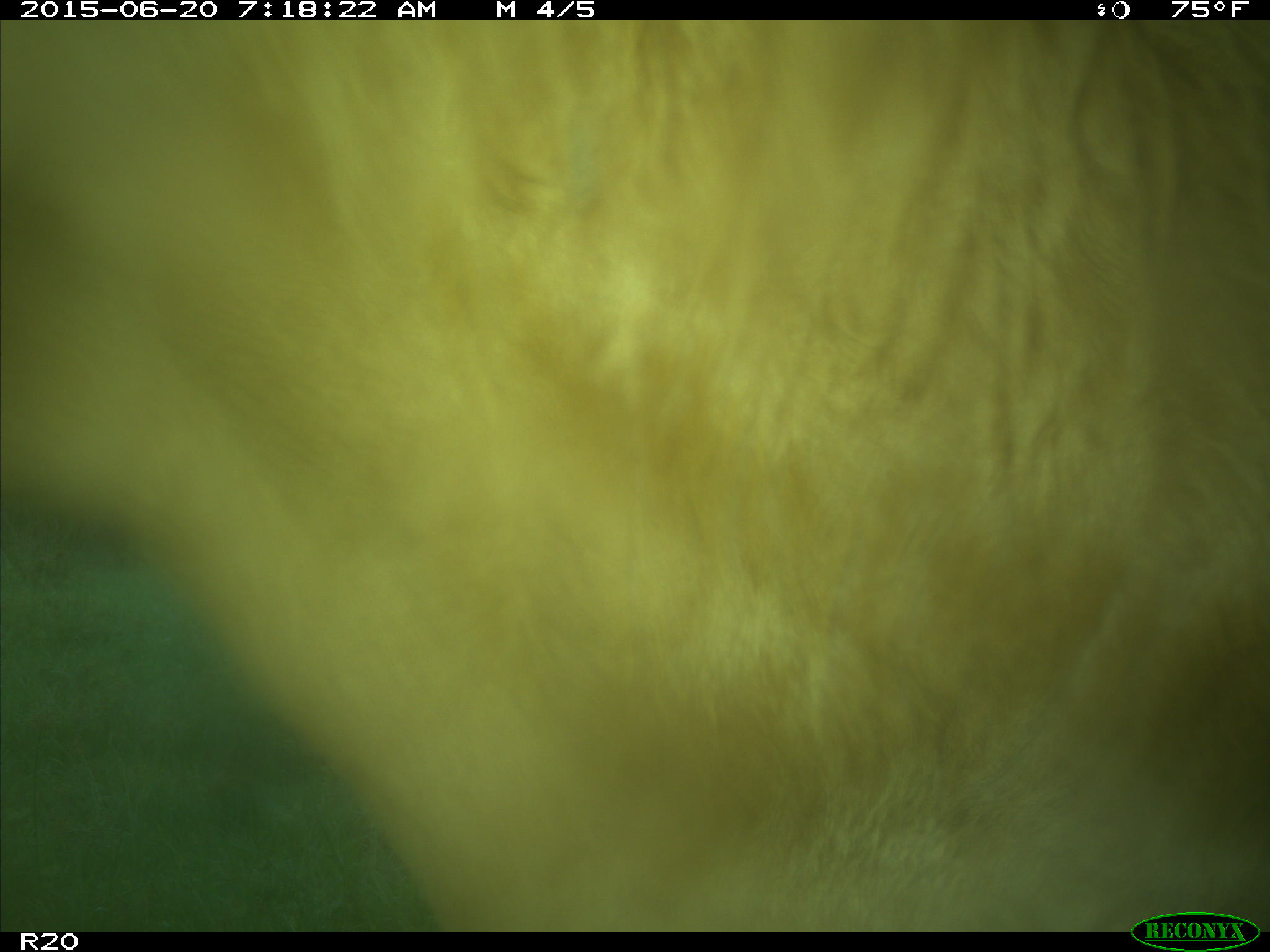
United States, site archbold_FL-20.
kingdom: Animalia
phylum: Chordata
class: Mammalia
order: Artiodactyla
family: Bovidae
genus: Bos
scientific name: Bos taurus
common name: domestic cow